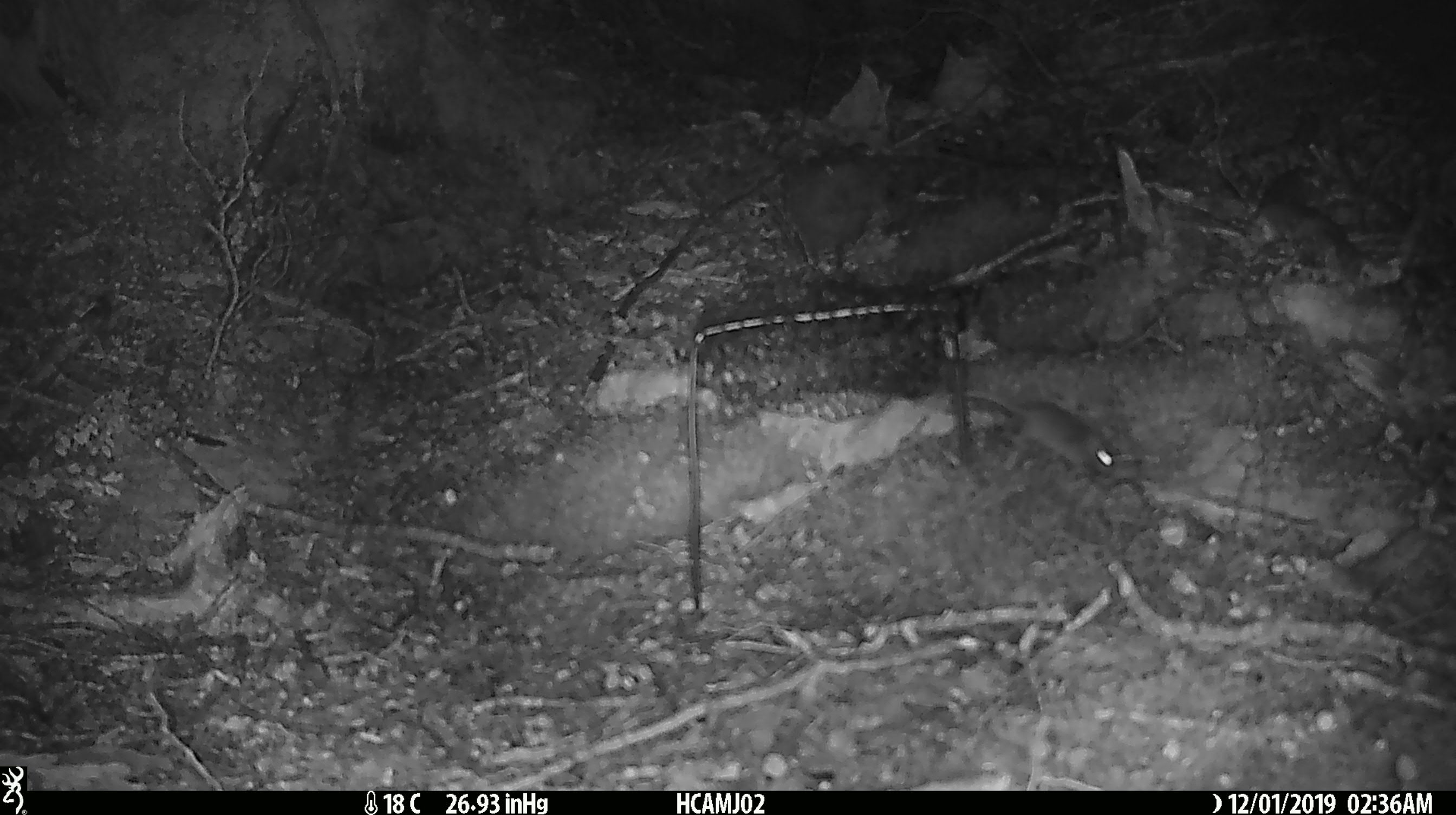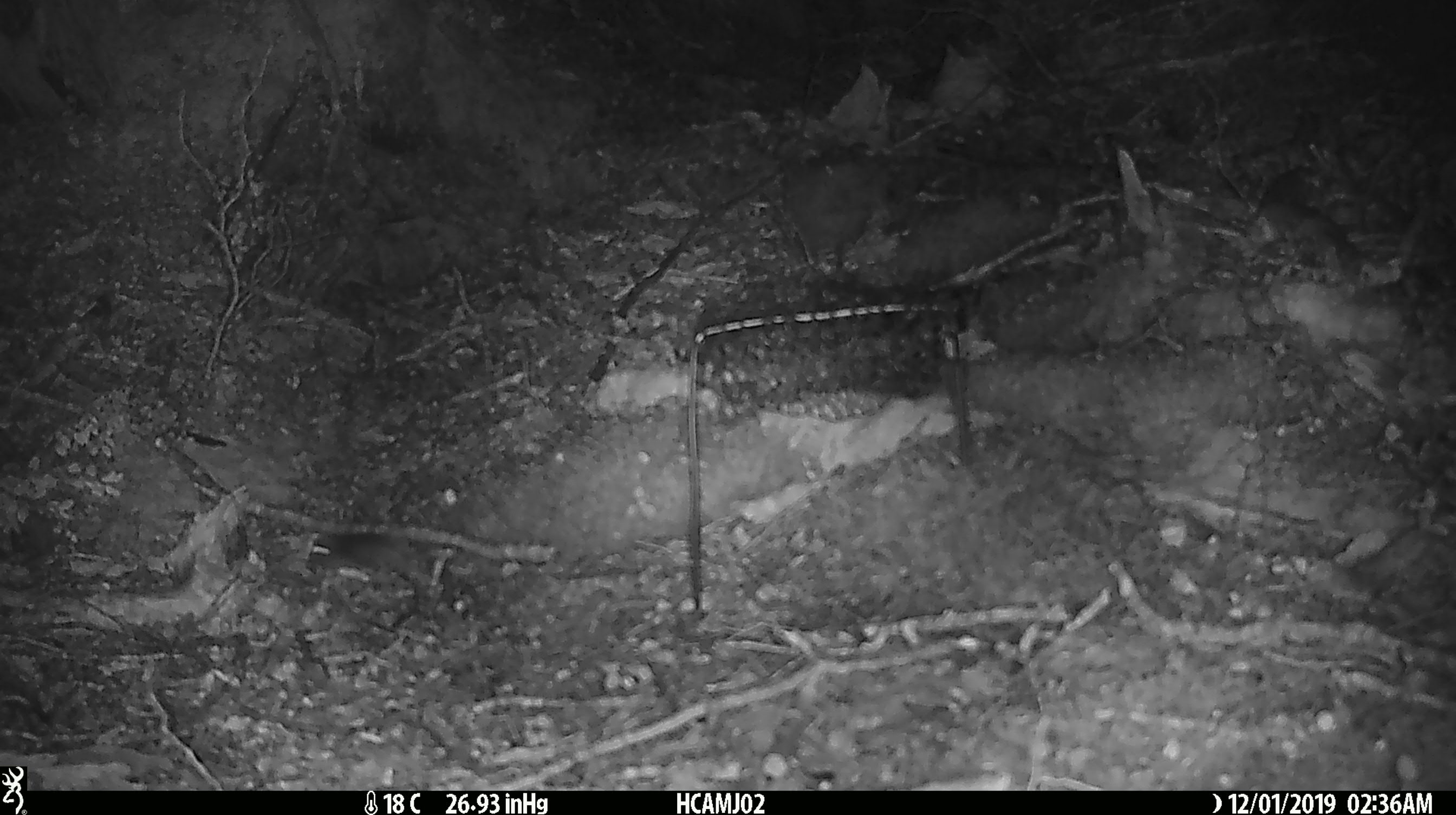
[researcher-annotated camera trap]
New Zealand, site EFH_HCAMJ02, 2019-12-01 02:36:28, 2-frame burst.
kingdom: Animalia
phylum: Chordata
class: Mammalia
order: Rodentia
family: Muridae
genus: Mus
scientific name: Mus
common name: mouse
Mouse (Mus).